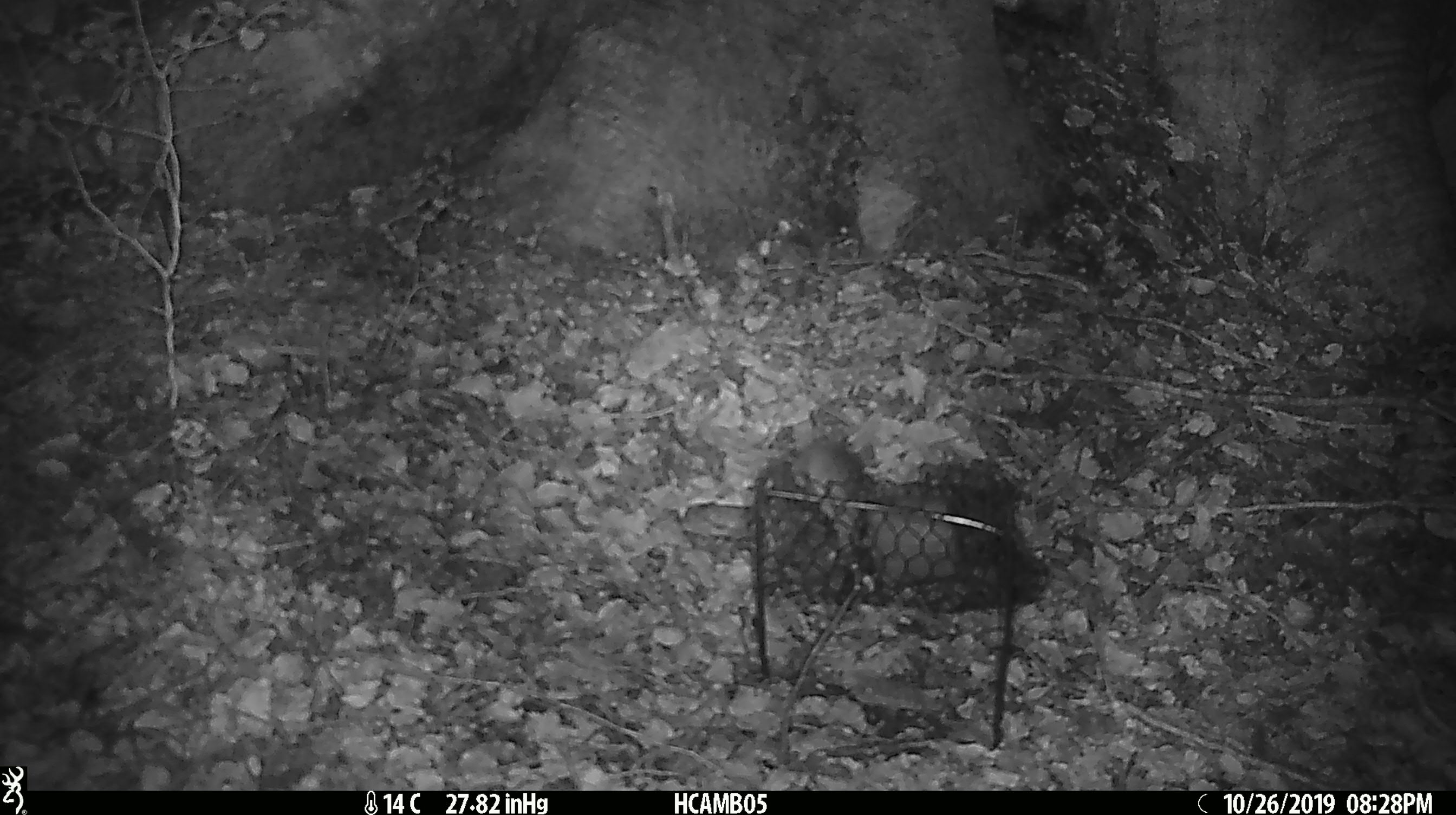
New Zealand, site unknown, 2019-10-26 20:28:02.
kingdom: Animalia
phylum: Chordata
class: Mammalia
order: Rodentia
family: Muridae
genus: Mus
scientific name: Mus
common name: mouse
Mouse (Mus).